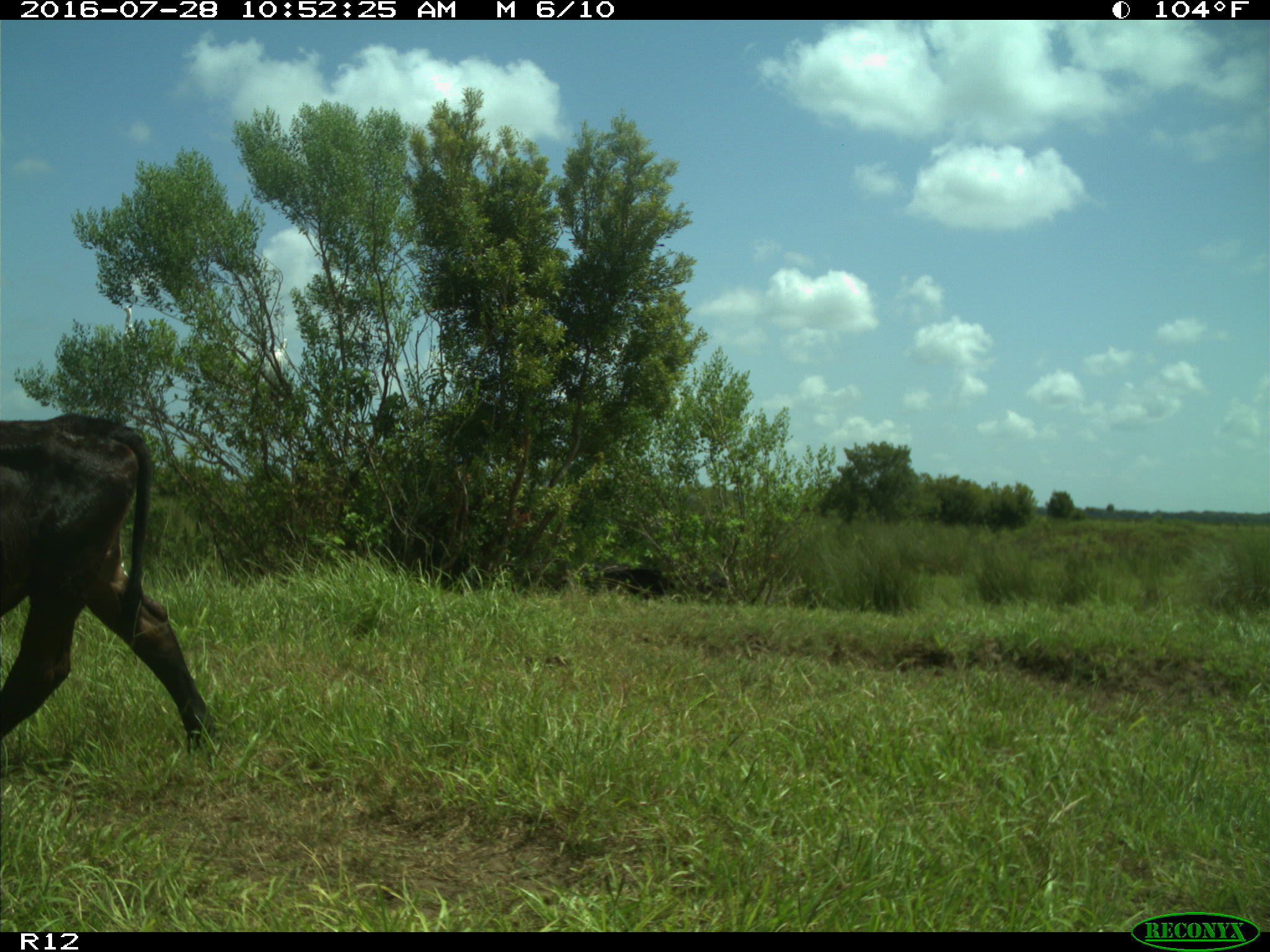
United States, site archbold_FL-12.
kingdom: Animalia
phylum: Chordata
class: Mammalia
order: Artiodactyla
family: Bovidae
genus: Bos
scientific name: Bos taurus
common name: domestic cow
Bos taurus (domestic cow).